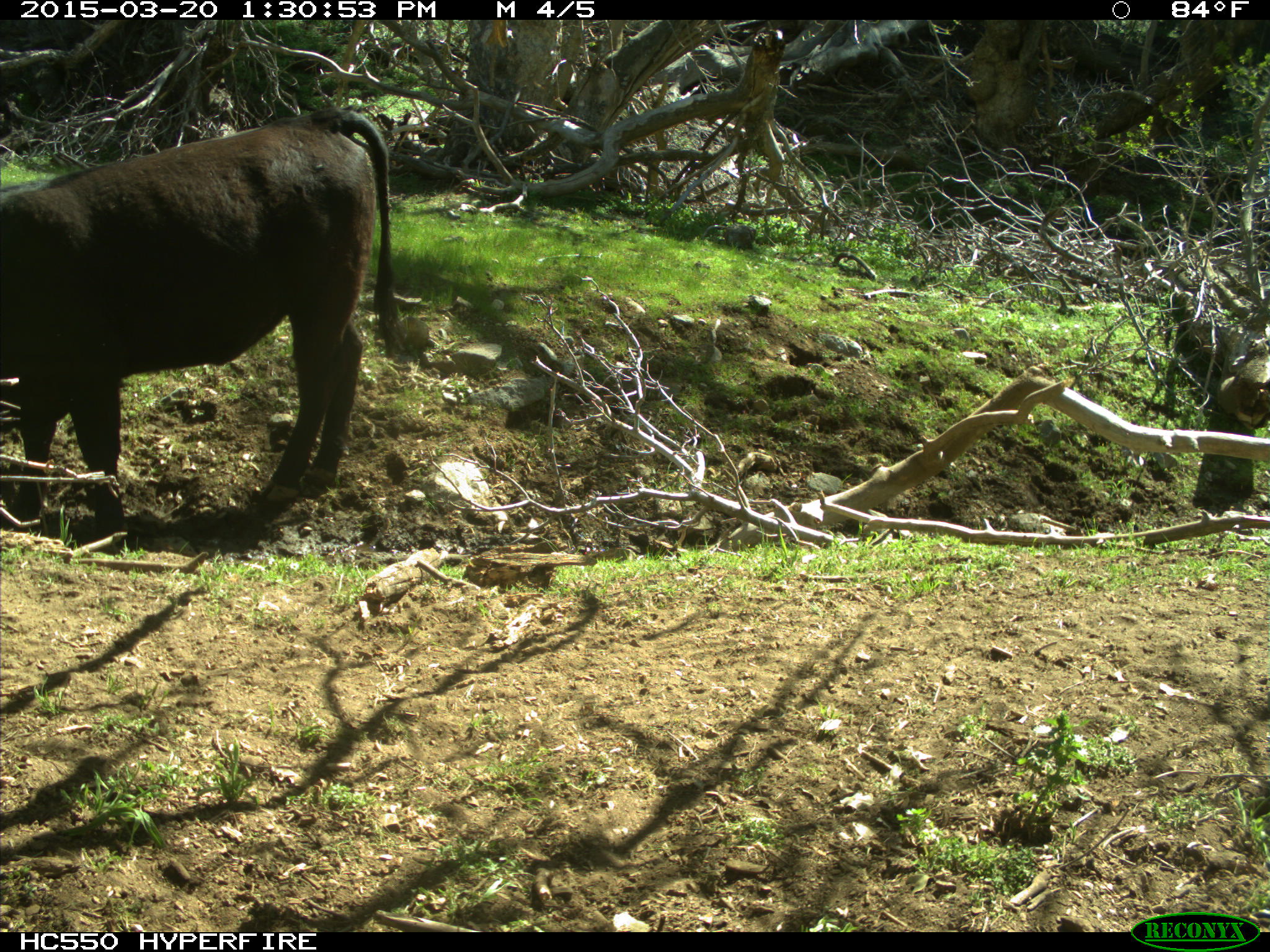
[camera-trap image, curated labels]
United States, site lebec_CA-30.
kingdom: Animalia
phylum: Chordata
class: Mammalia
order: Artiodactyla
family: Bovidae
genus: Bos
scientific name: Bos taurus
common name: domestic cow